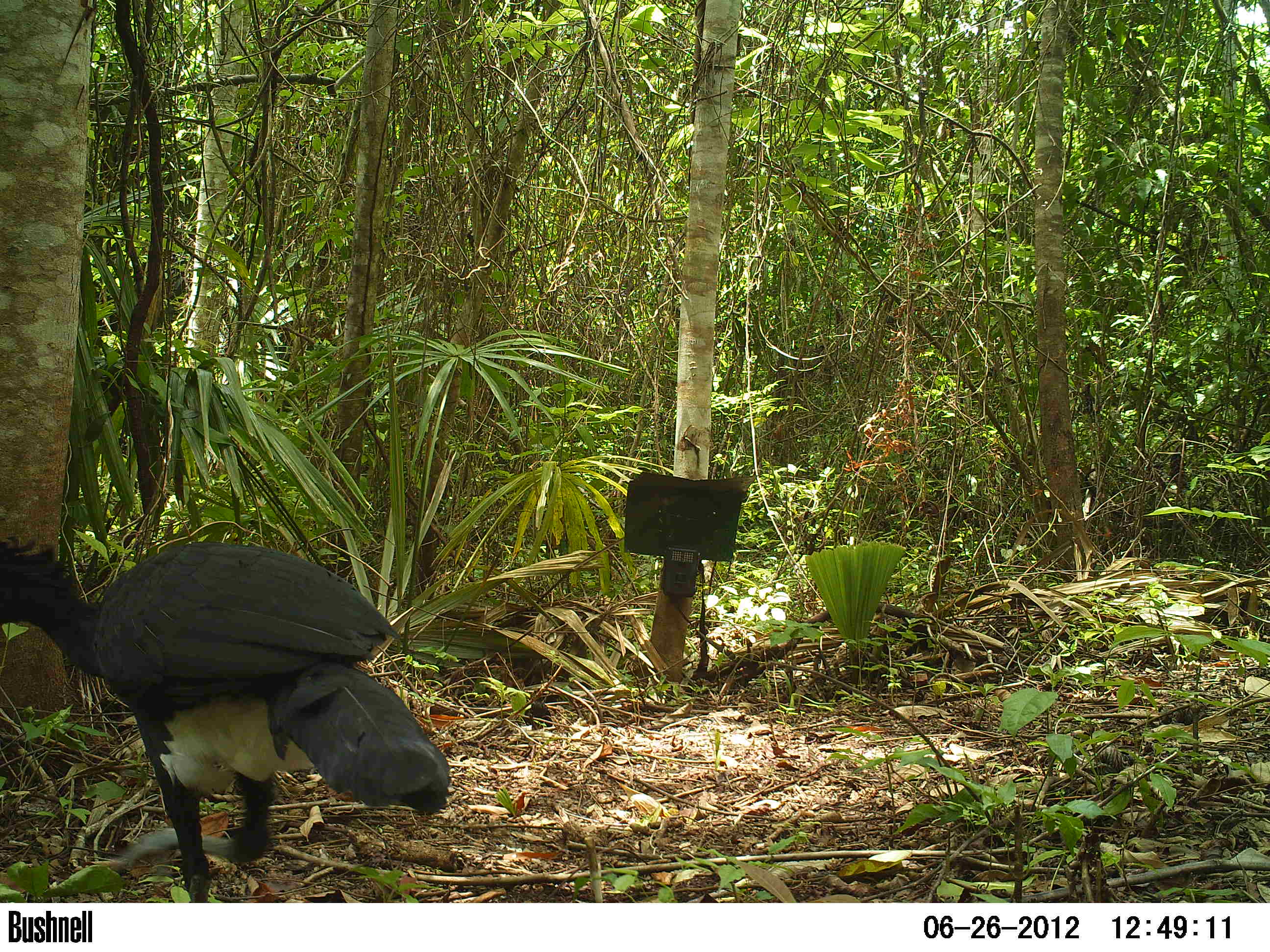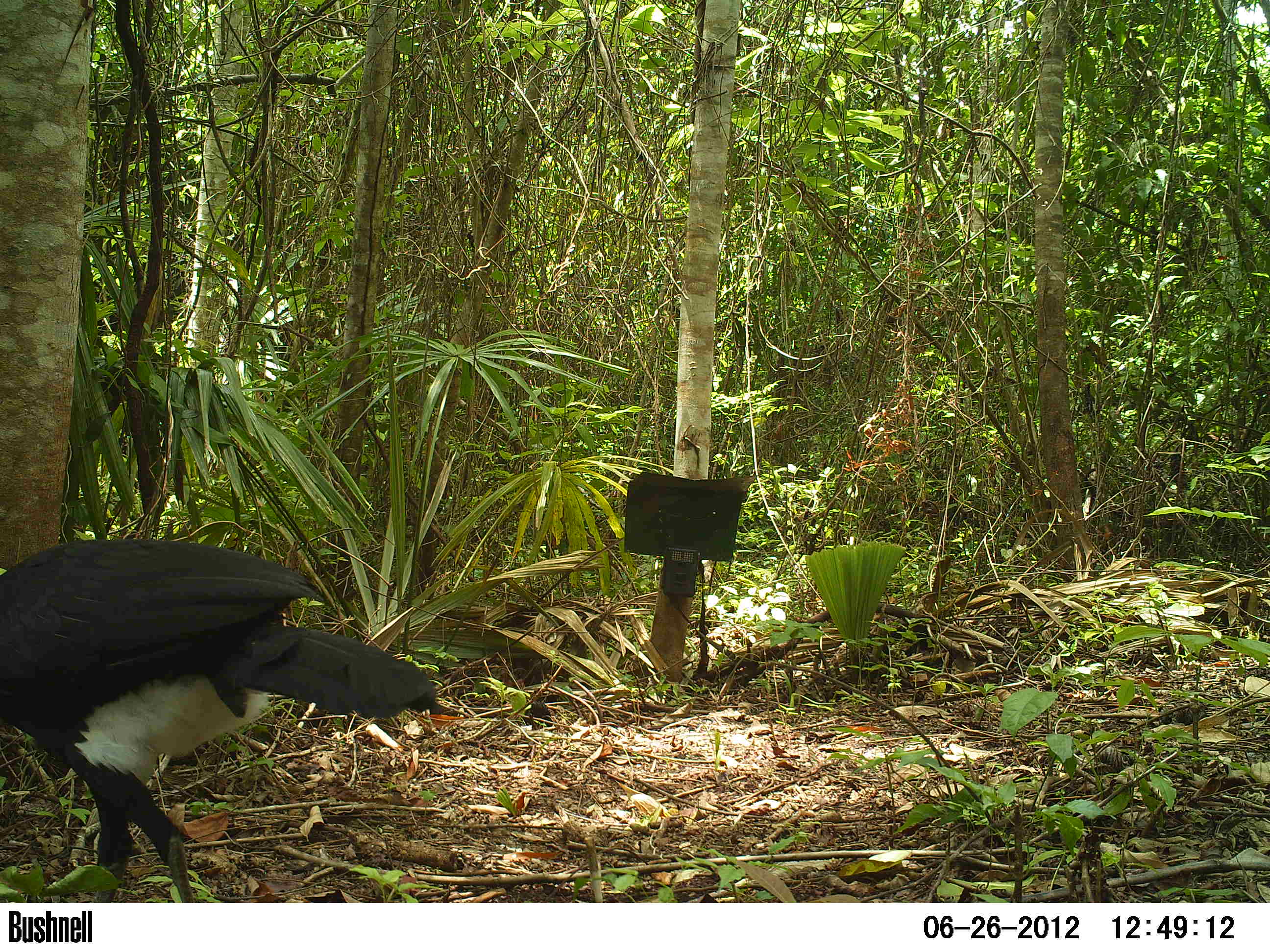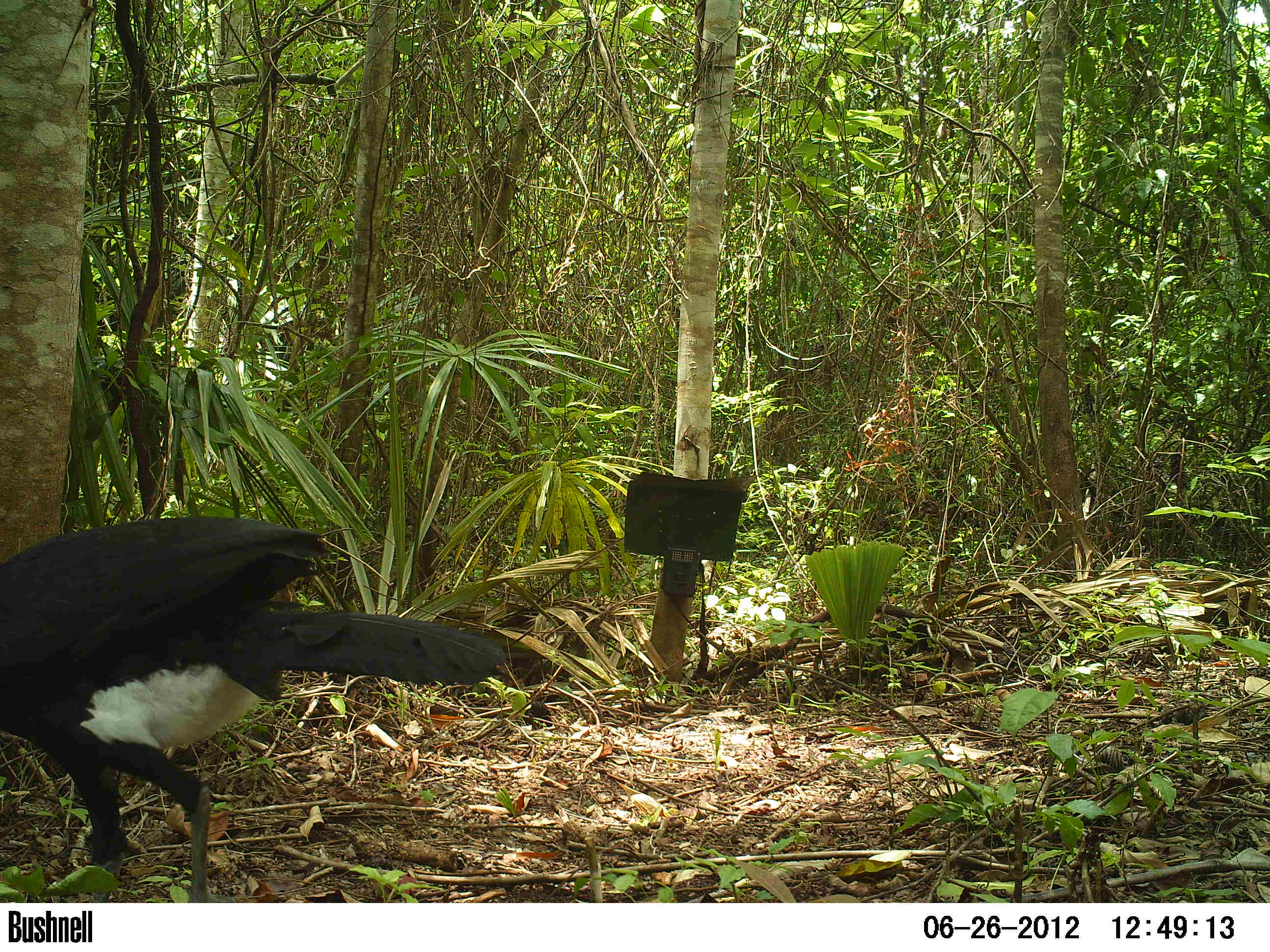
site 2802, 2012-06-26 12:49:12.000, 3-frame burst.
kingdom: Animalia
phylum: Chordata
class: Aves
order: Galliformes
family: Cracidae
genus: Crax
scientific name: Crax rubra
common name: great curassow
Crax rubra (great curassow), count 4, age adult, sex male.